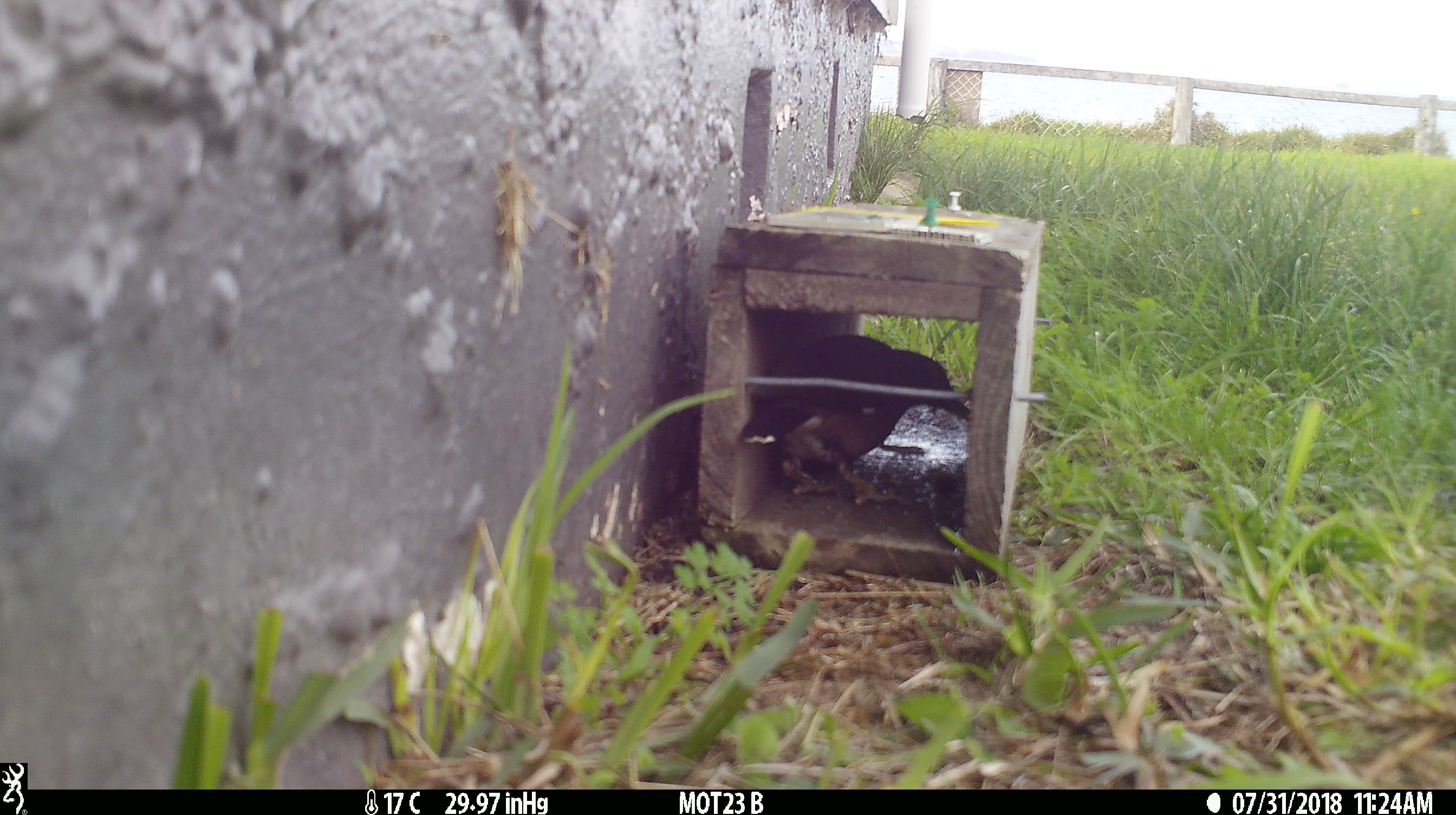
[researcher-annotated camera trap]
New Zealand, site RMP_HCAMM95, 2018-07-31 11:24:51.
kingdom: Animalia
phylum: Chordata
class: Aves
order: Passeriformes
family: Sturnidae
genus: Acridotheres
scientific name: Acridotheres tristis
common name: common myna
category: myna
Myna (common myna) (Acridotheres tristis).